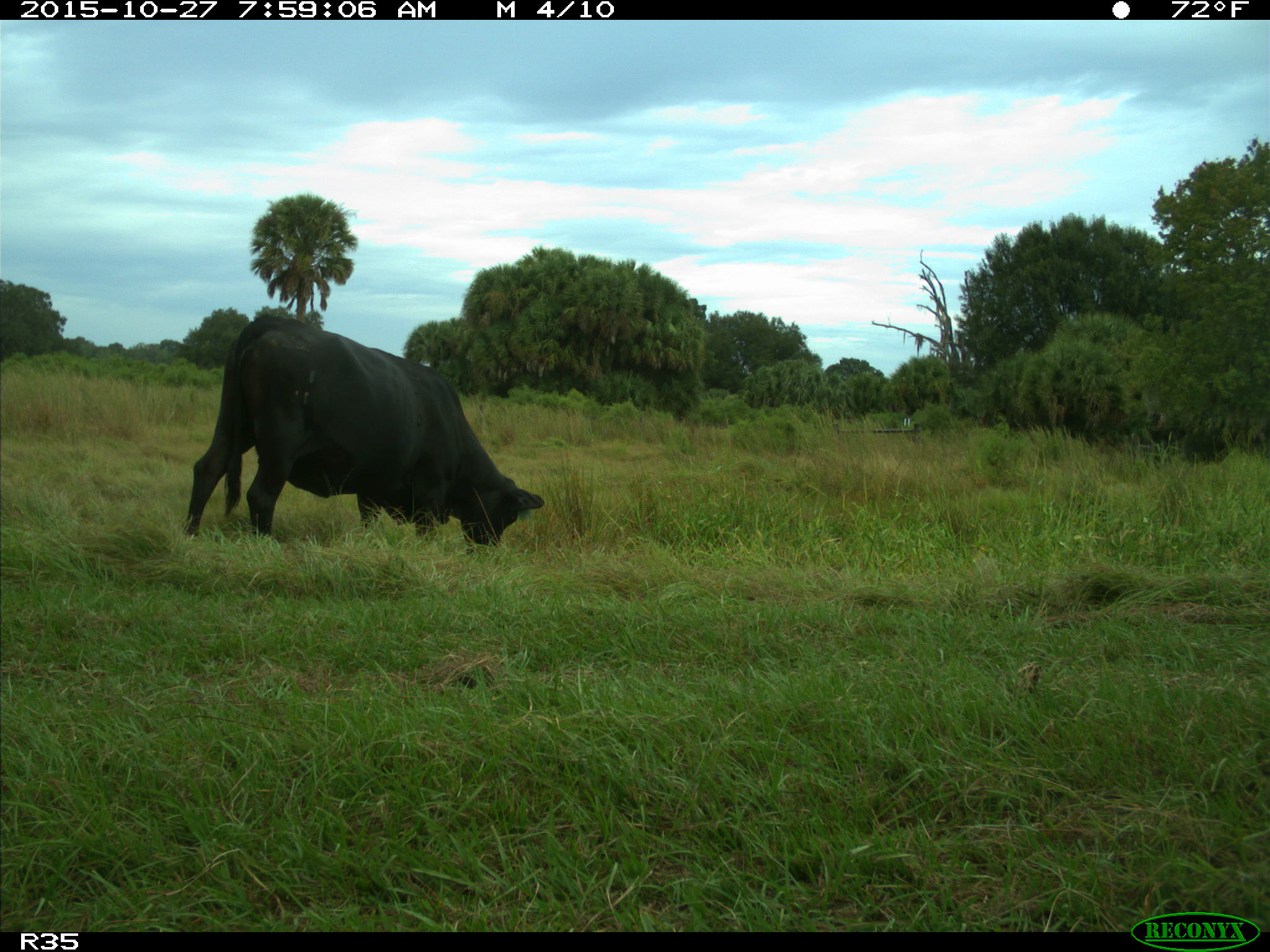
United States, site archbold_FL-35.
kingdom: Animalia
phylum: Chordata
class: Mammalia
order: Artiodactyla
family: Bovidae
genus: Bos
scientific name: Bos taurus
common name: domestic cow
Bos taurus (domestic cow).